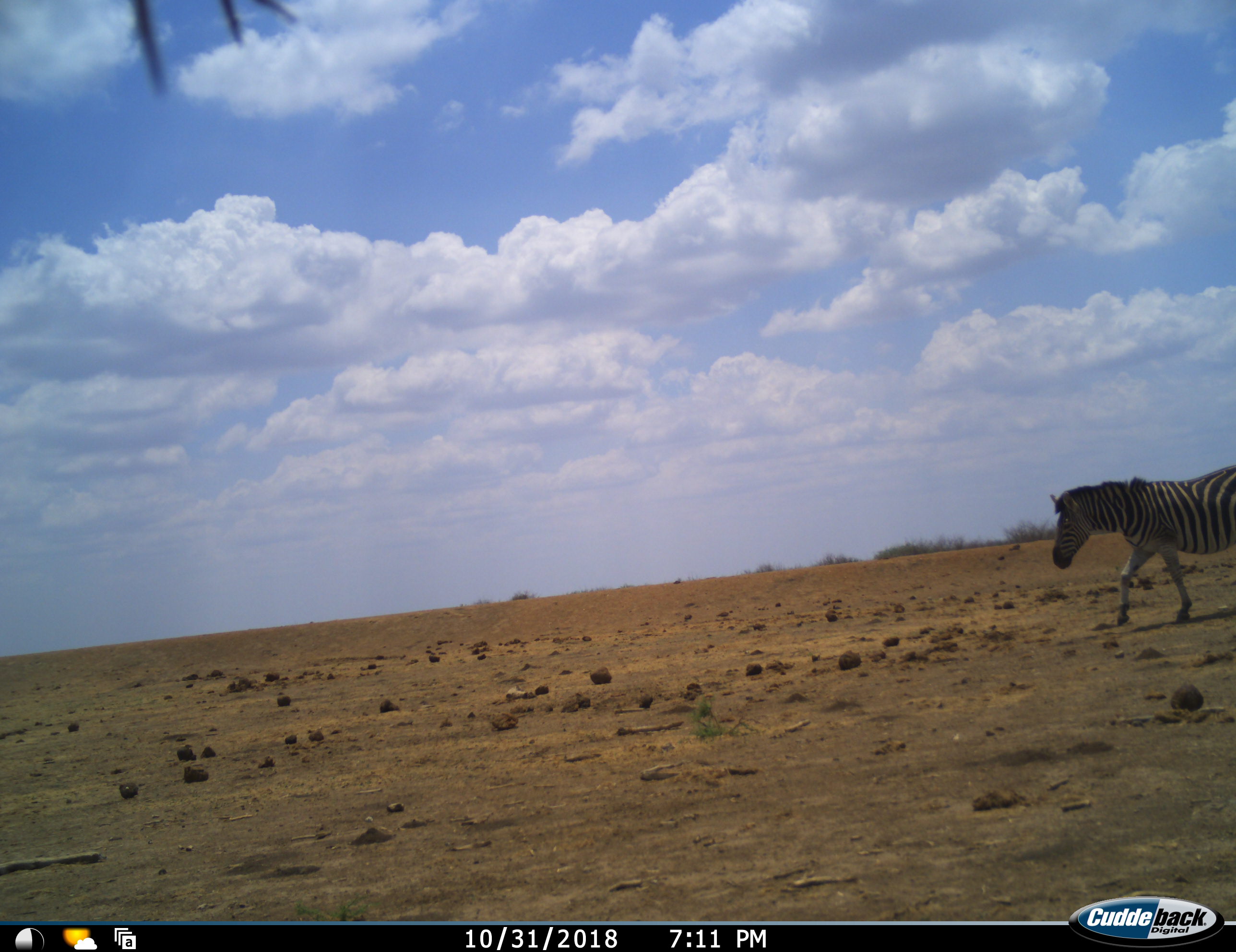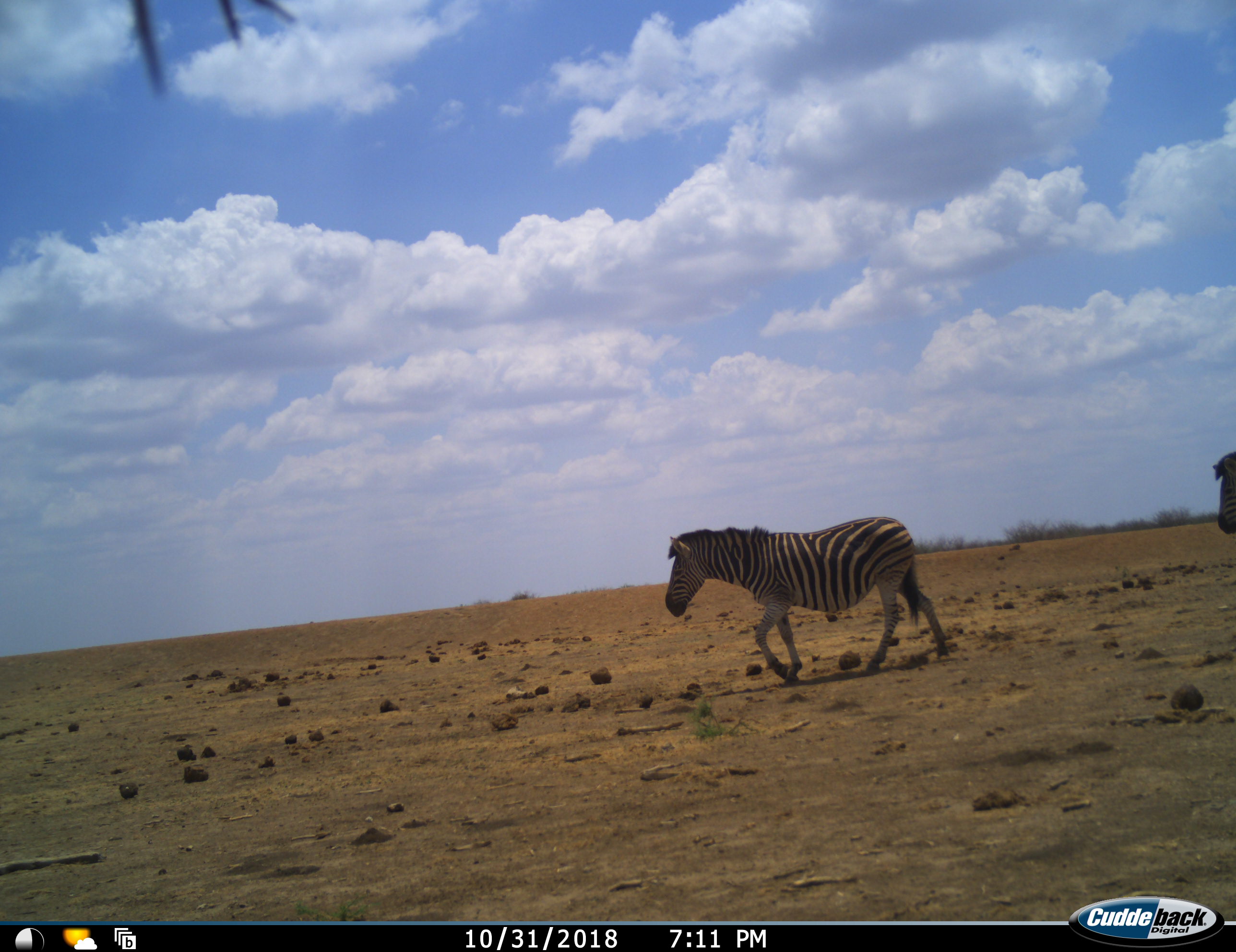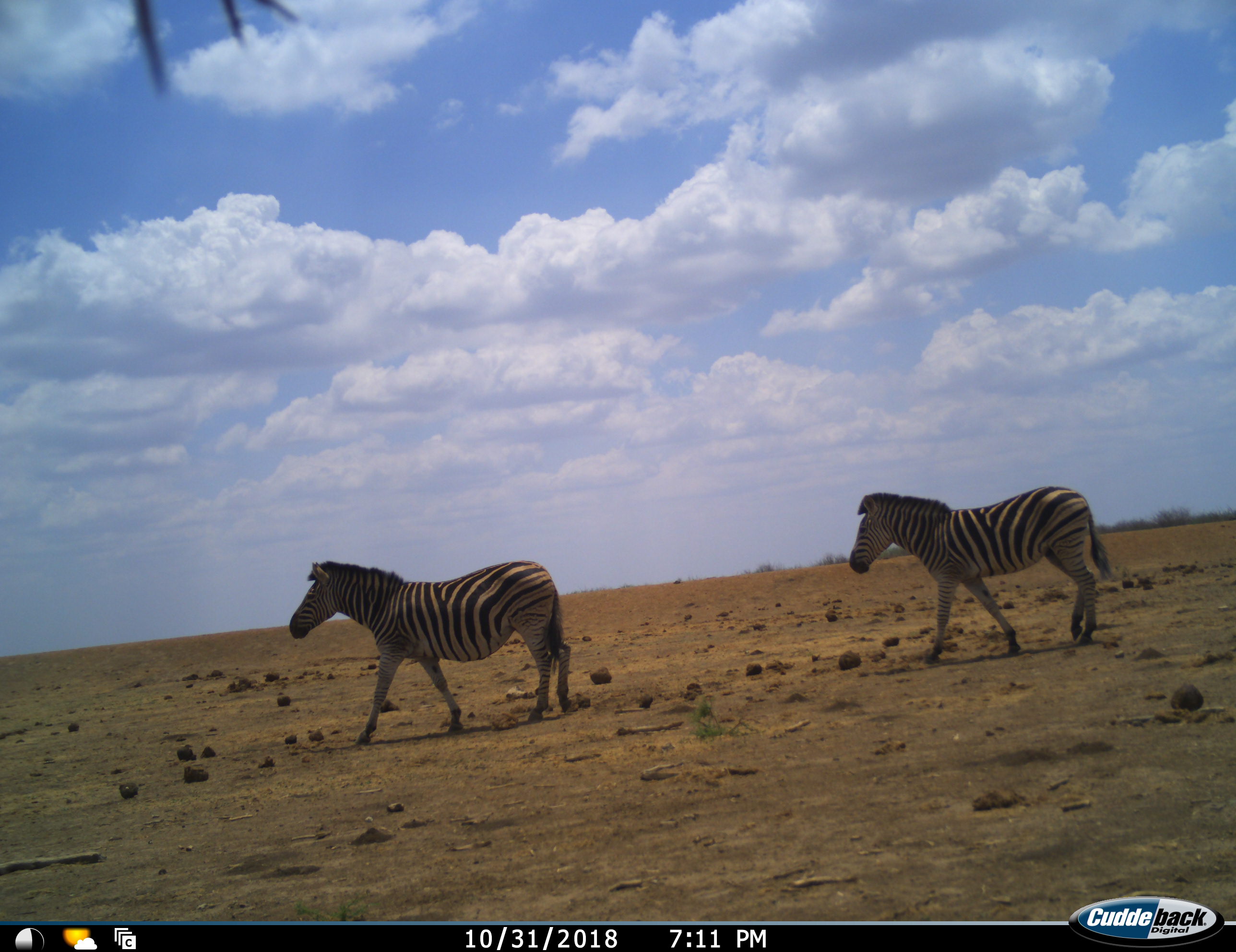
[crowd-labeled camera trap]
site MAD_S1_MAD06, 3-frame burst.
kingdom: Animalia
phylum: Chordata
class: Mammalia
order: Perissodactyla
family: Equidae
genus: Equus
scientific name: Equus quagga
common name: plains zebra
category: zebraplains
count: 2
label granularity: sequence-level